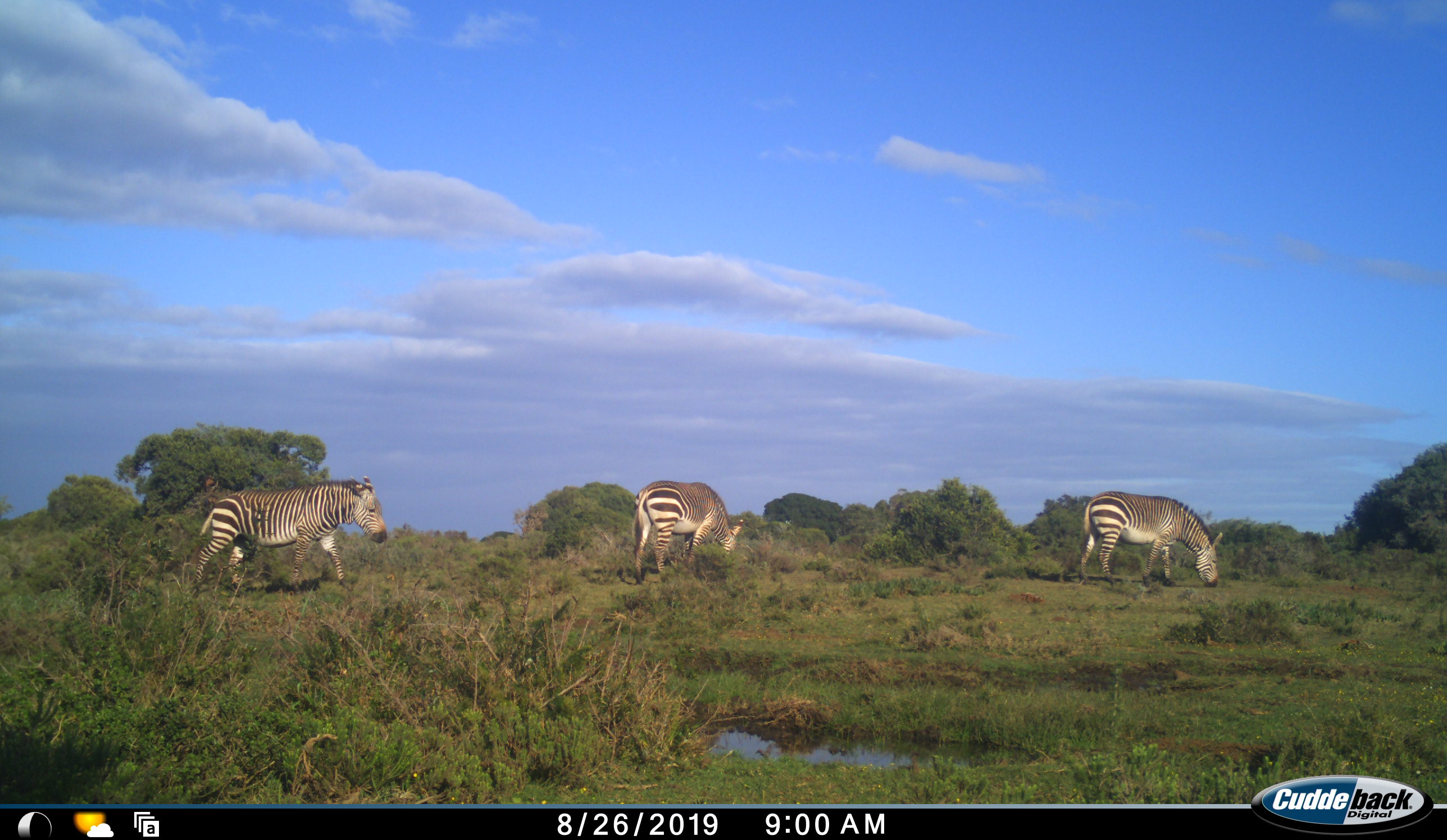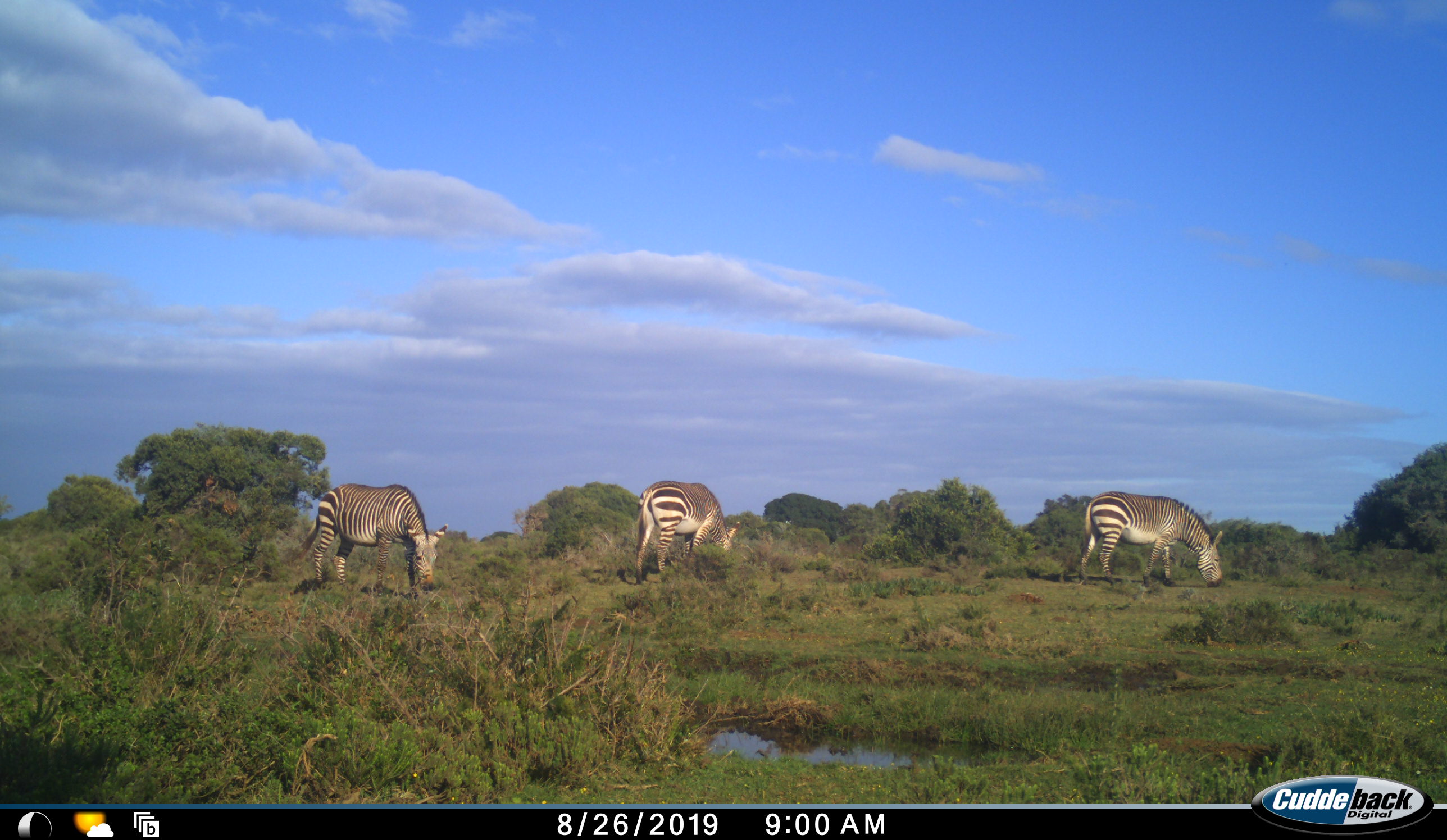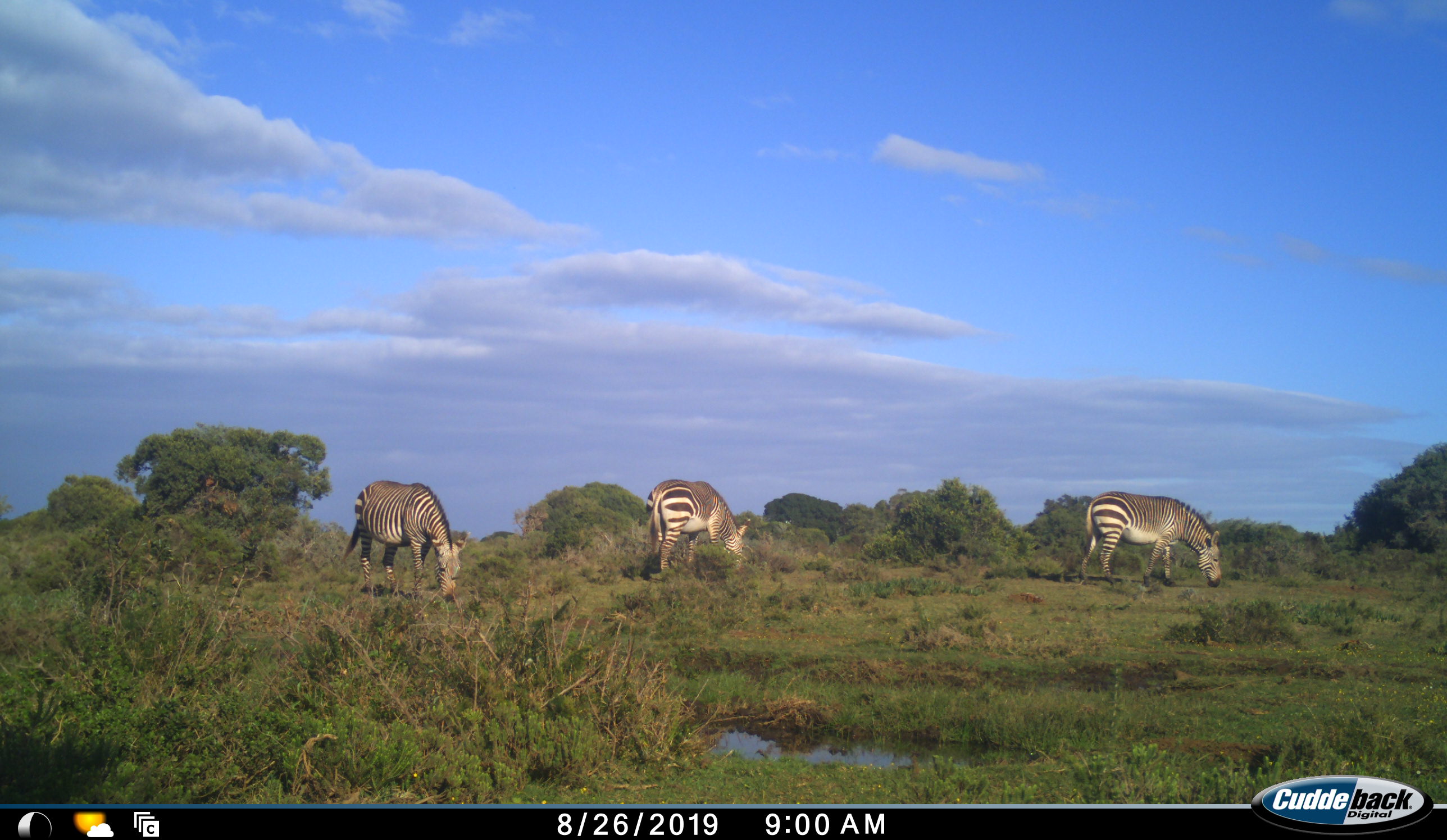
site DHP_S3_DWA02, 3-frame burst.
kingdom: Animalia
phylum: Chordata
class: Mammalia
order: Perissodactyla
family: Equidae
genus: Equus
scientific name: Equus zebra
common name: mountain zebra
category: zebramountain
Zebramountain (mountain zebra) (Equus zebra), count 3. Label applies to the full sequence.